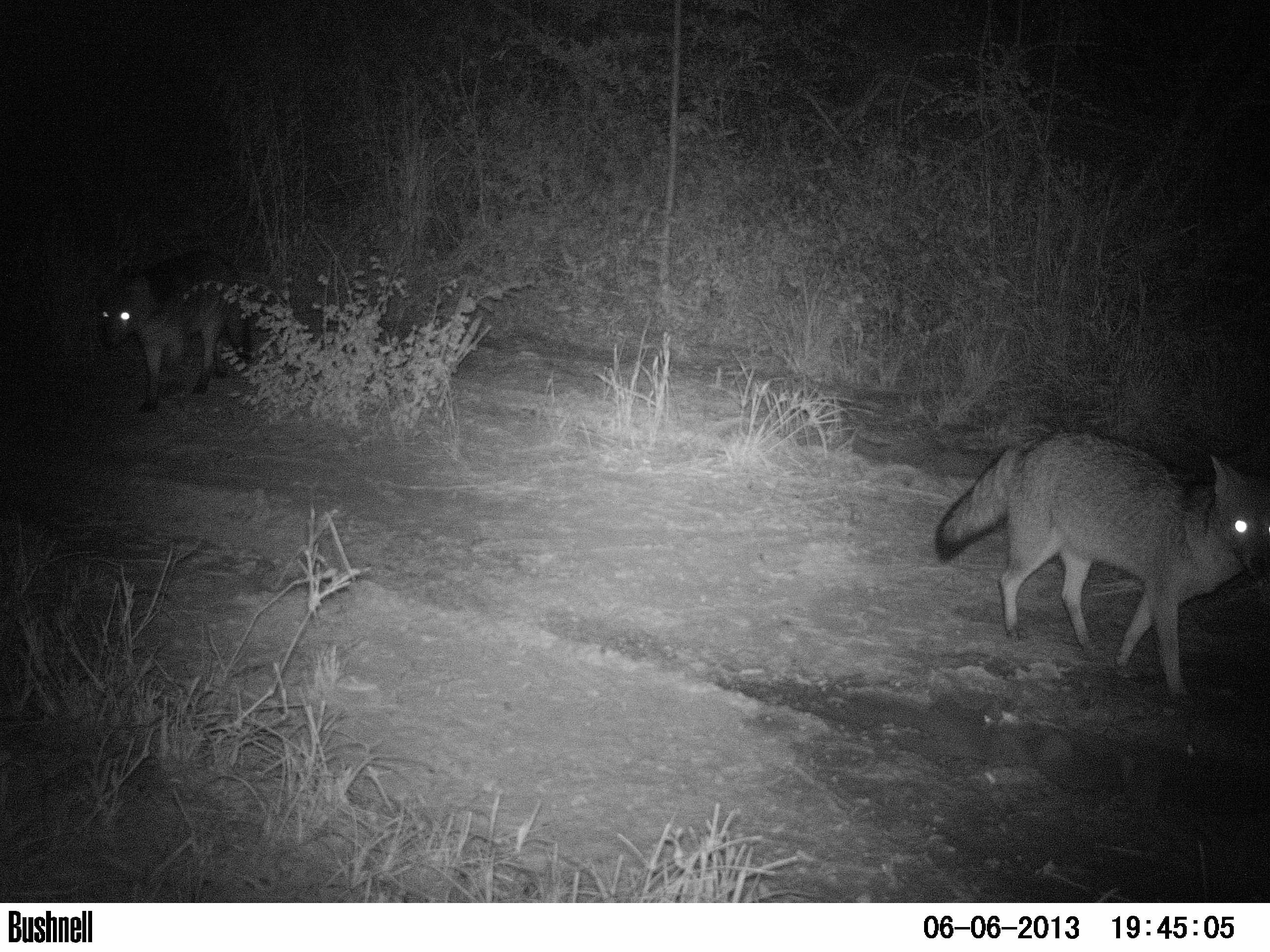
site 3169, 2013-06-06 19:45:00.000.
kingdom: Animalia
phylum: Chordata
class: Mammalia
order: Carnivora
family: Canidae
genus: Cerdocyon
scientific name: Cerdocyon thous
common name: crab-eating fox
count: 1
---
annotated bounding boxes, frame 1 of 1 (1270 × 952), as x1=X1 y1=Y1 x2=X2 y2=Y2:
cerdocyon thous: x1=932 y1=427 x2=1268 y2=707; x1=93 y1=251 x2=255 y2=415